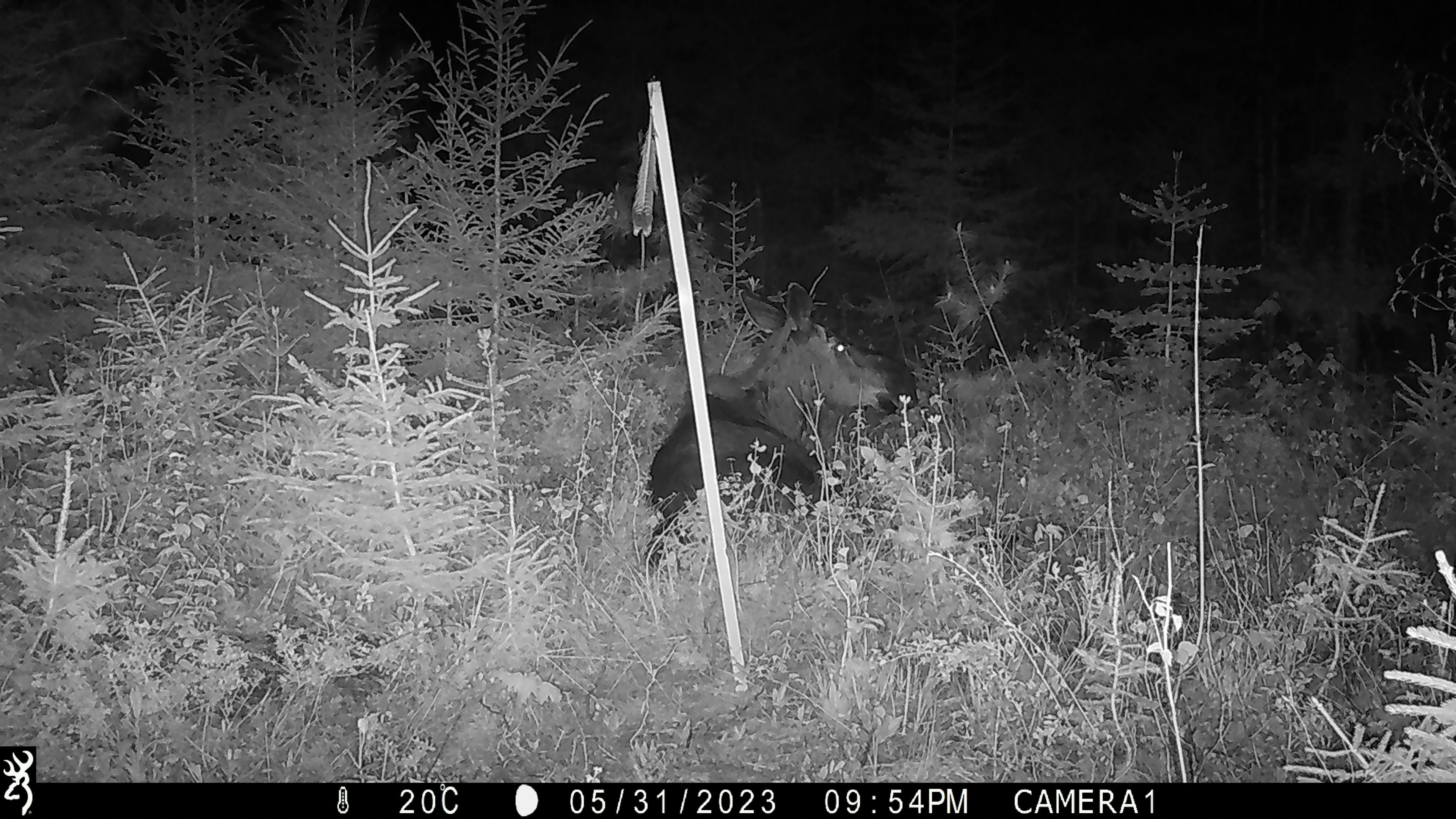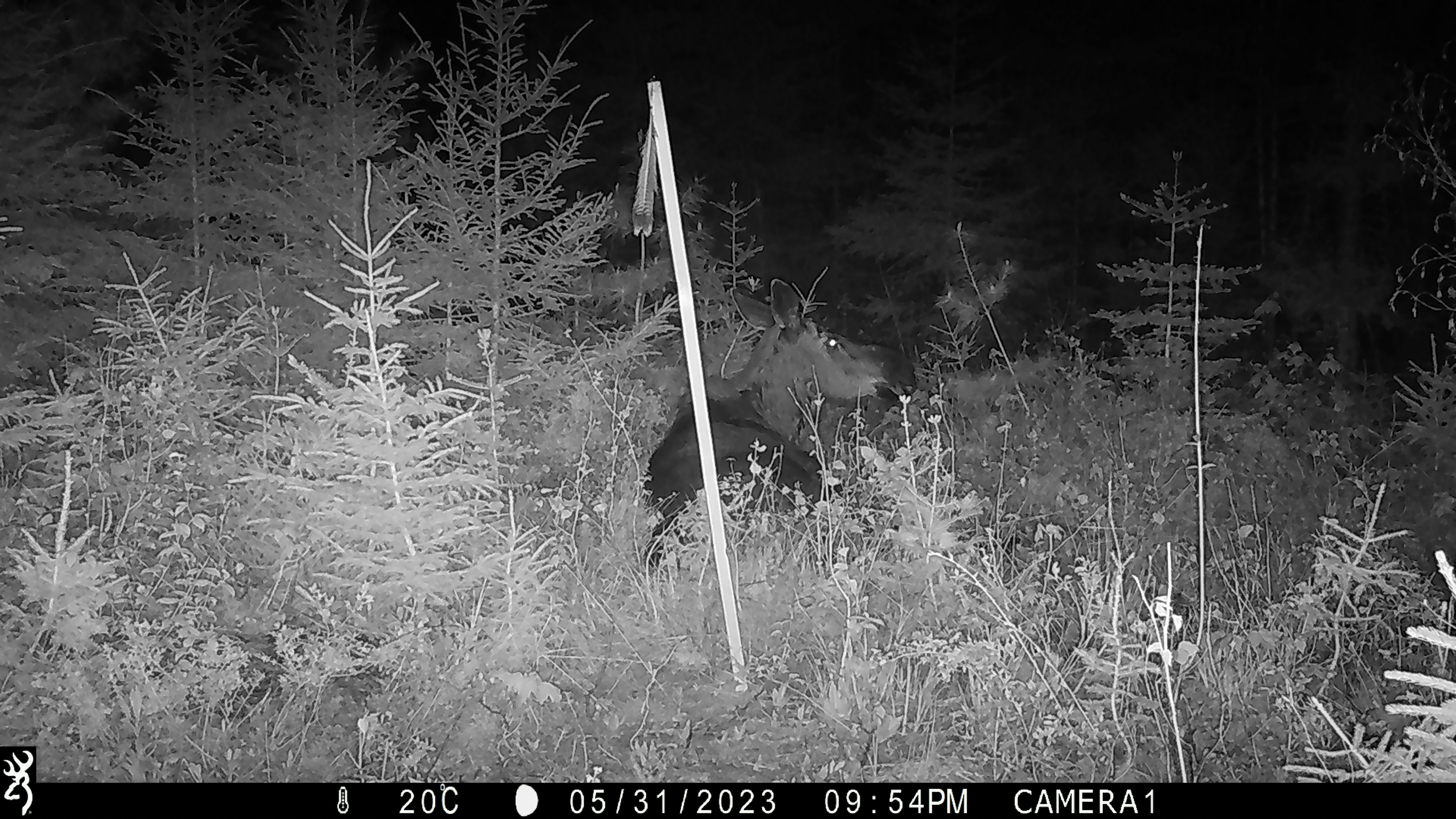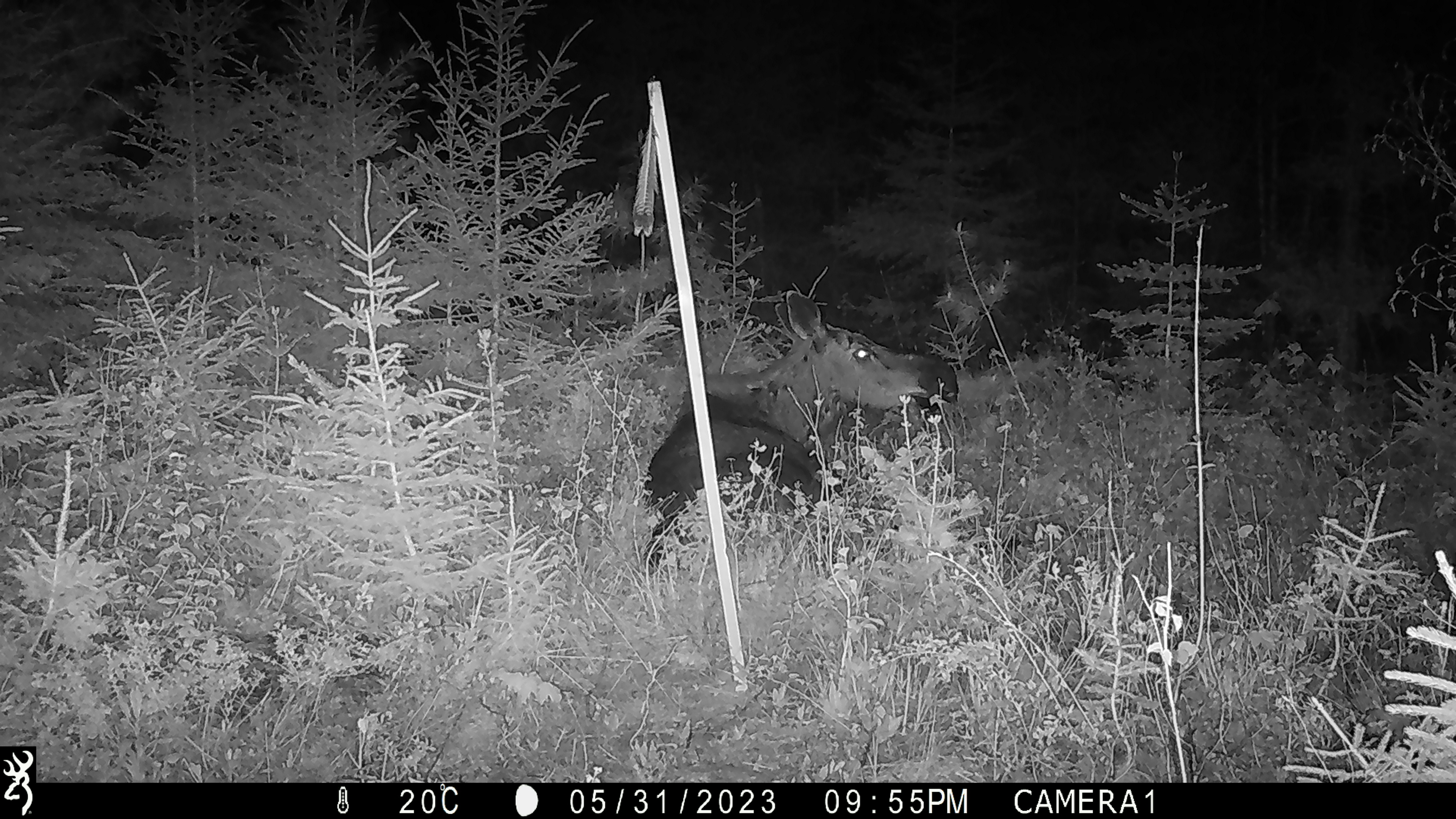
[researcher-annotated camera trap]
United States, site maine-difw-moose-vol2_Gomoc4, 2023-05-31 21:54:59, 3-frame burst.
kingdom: Animalia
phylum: Chordata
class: Mammalia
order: Artiodactyla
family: Cervidae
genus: Alces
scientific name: Alces alces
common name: moose